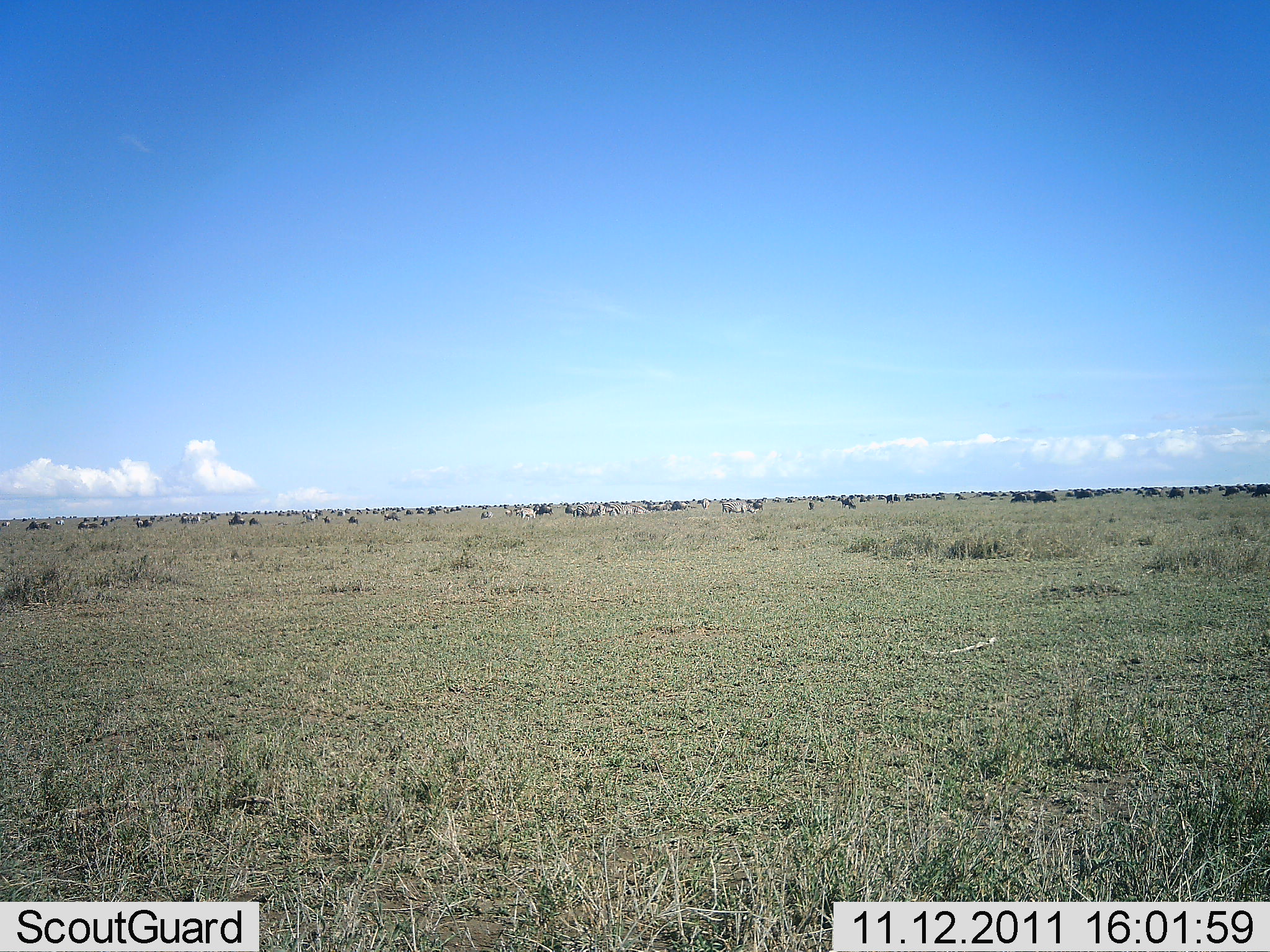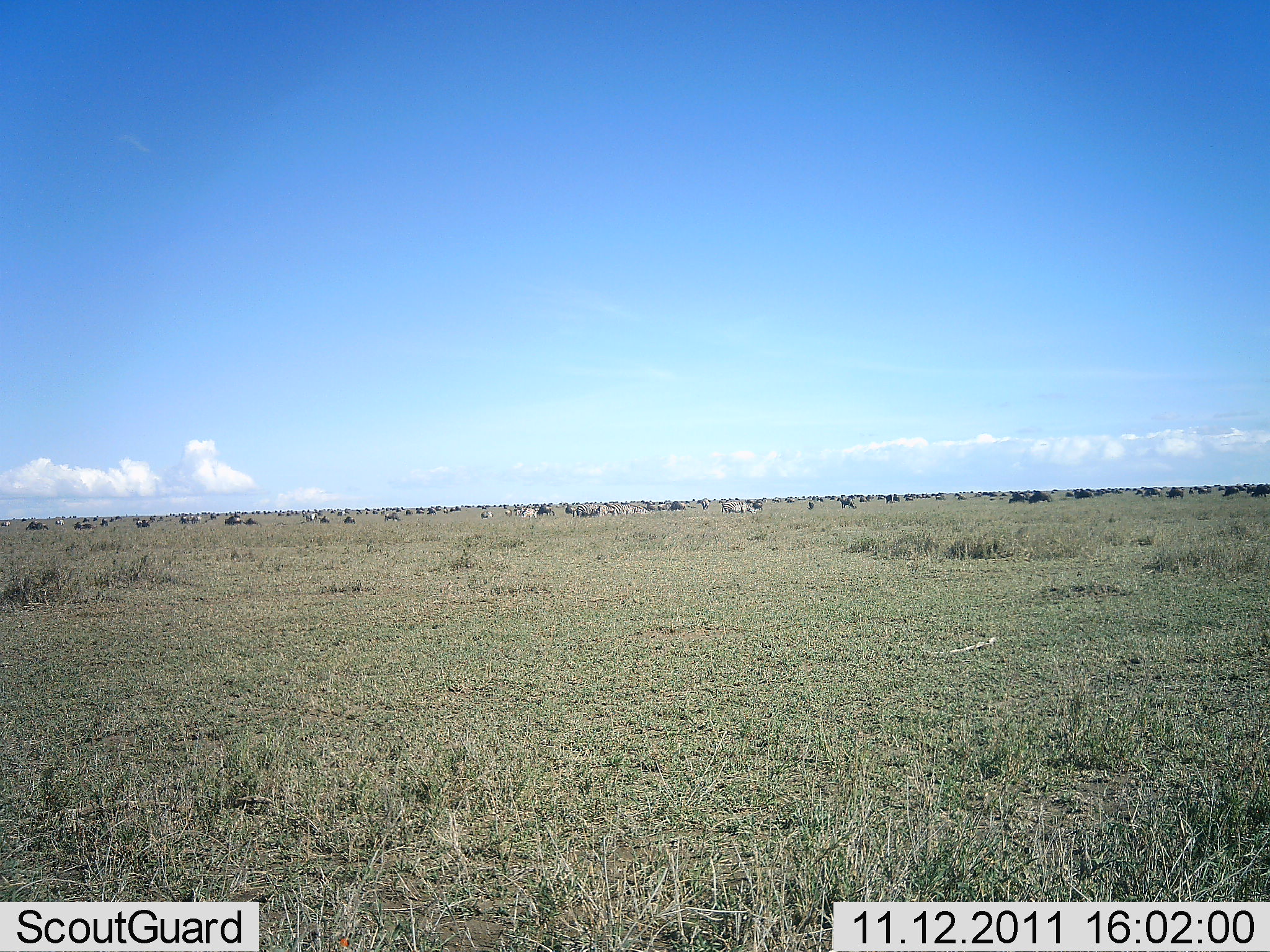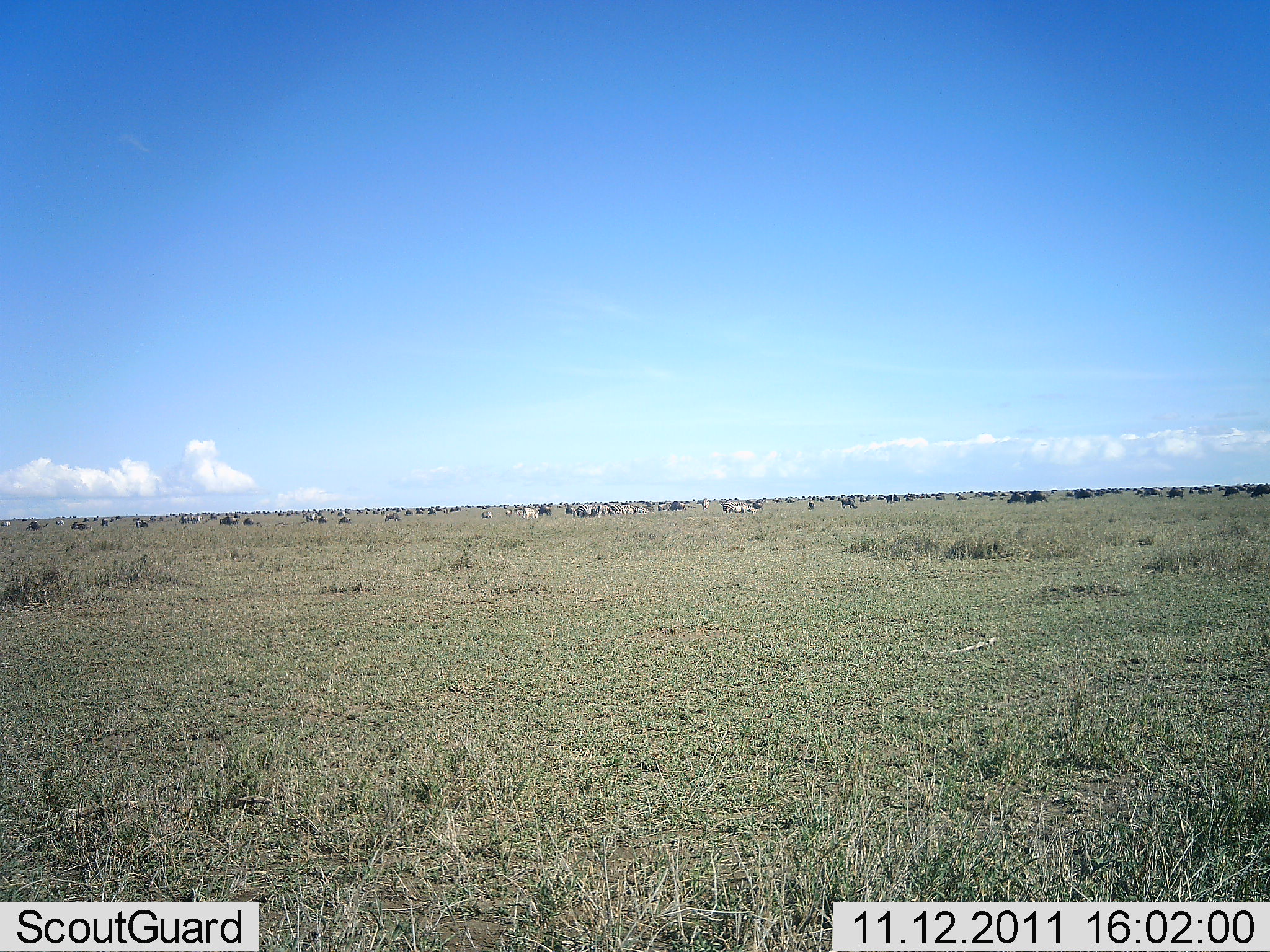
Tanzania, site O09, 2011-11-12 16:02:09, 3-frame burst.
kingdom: Animalia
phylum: Chordata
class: Mammalia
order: Artiodactyla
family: Bovidae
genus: Connochaetes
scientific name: Connochaetes taurinus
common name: blue wildebeest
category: wildebeest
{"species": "wildebeest (blue wildebeest) (Connochaetes taurinus)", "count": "51+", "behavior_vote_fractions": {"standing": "50%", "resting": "20%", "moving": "70%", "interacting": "10%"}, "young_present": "0%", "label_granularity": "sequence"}